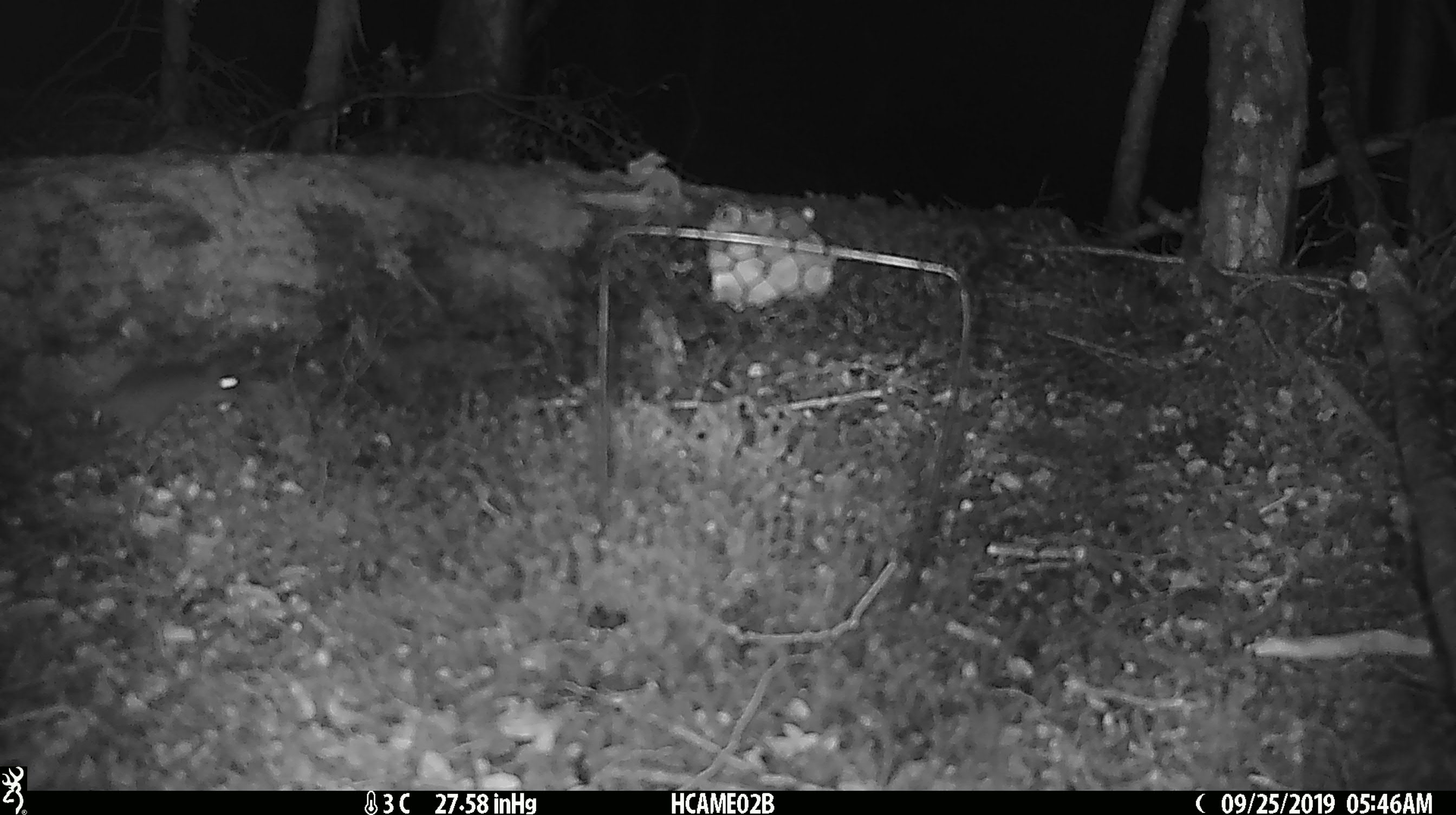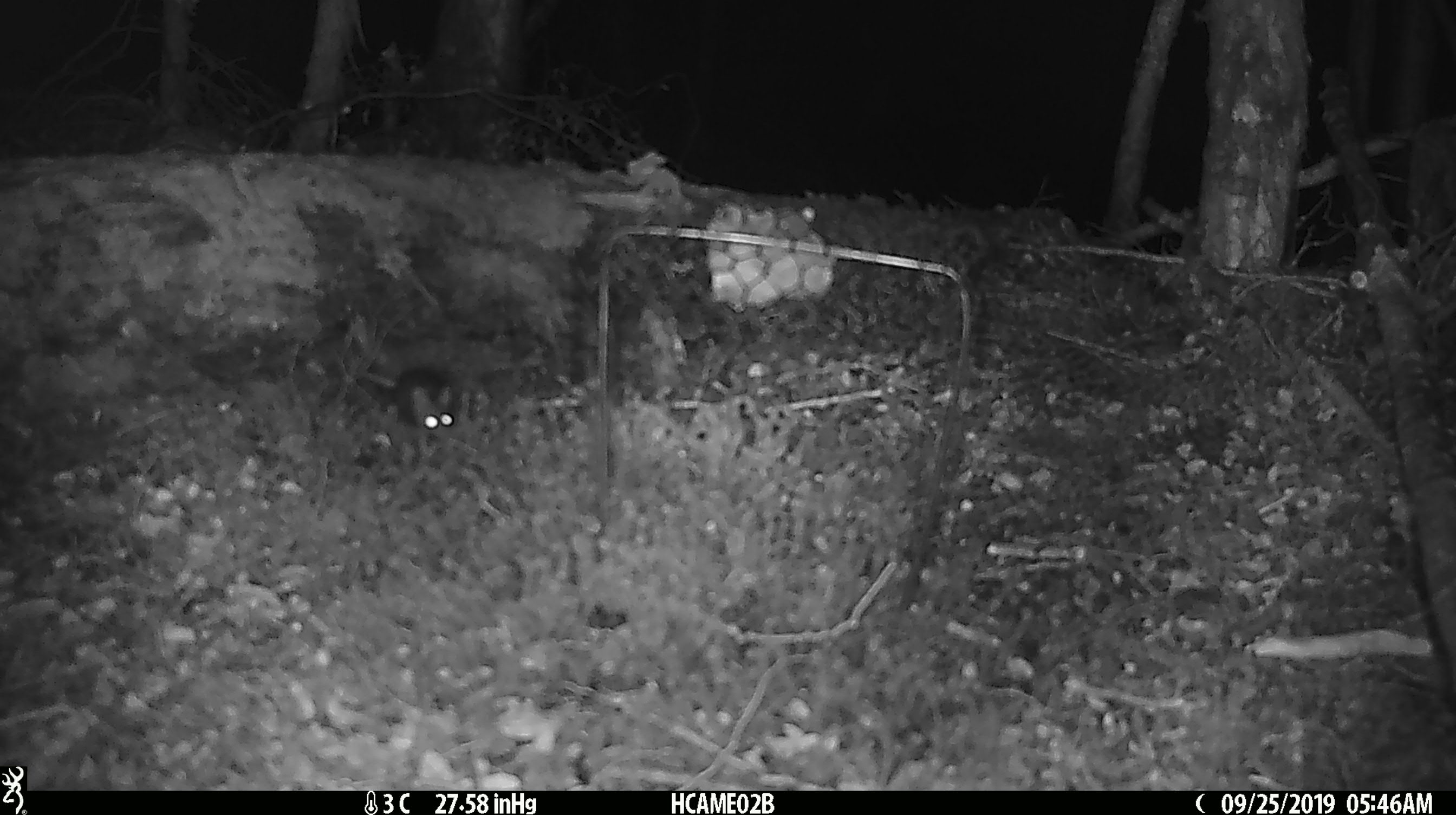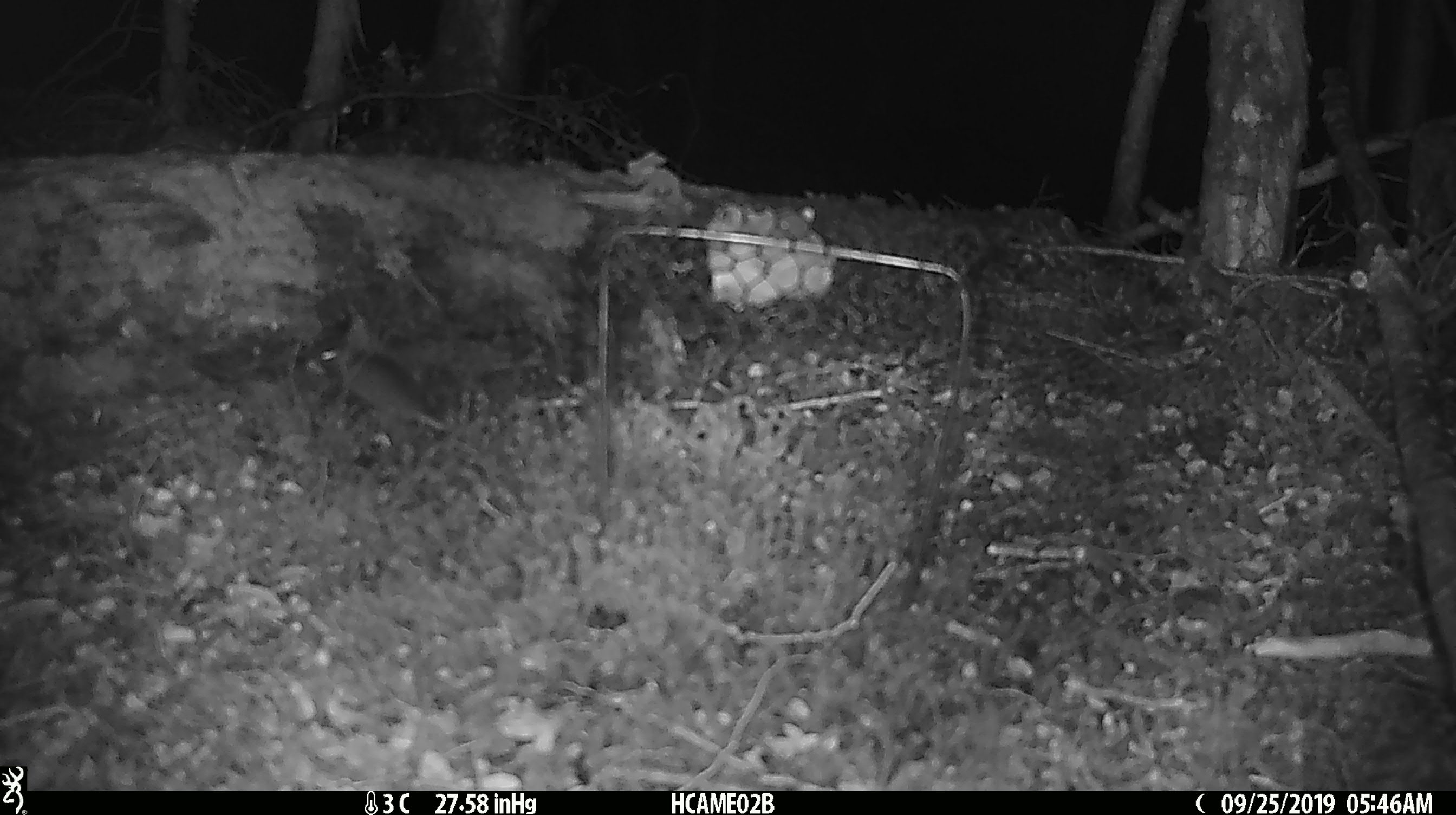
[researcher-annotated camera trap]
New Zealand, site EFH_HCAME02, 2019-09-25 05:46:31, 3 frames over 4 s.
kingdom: Animalia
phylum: Chordata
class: Mammalia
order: Rodentia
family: Muridae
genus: Mus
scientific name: Mus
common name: mouse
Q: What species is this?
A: Mouse (Mus).